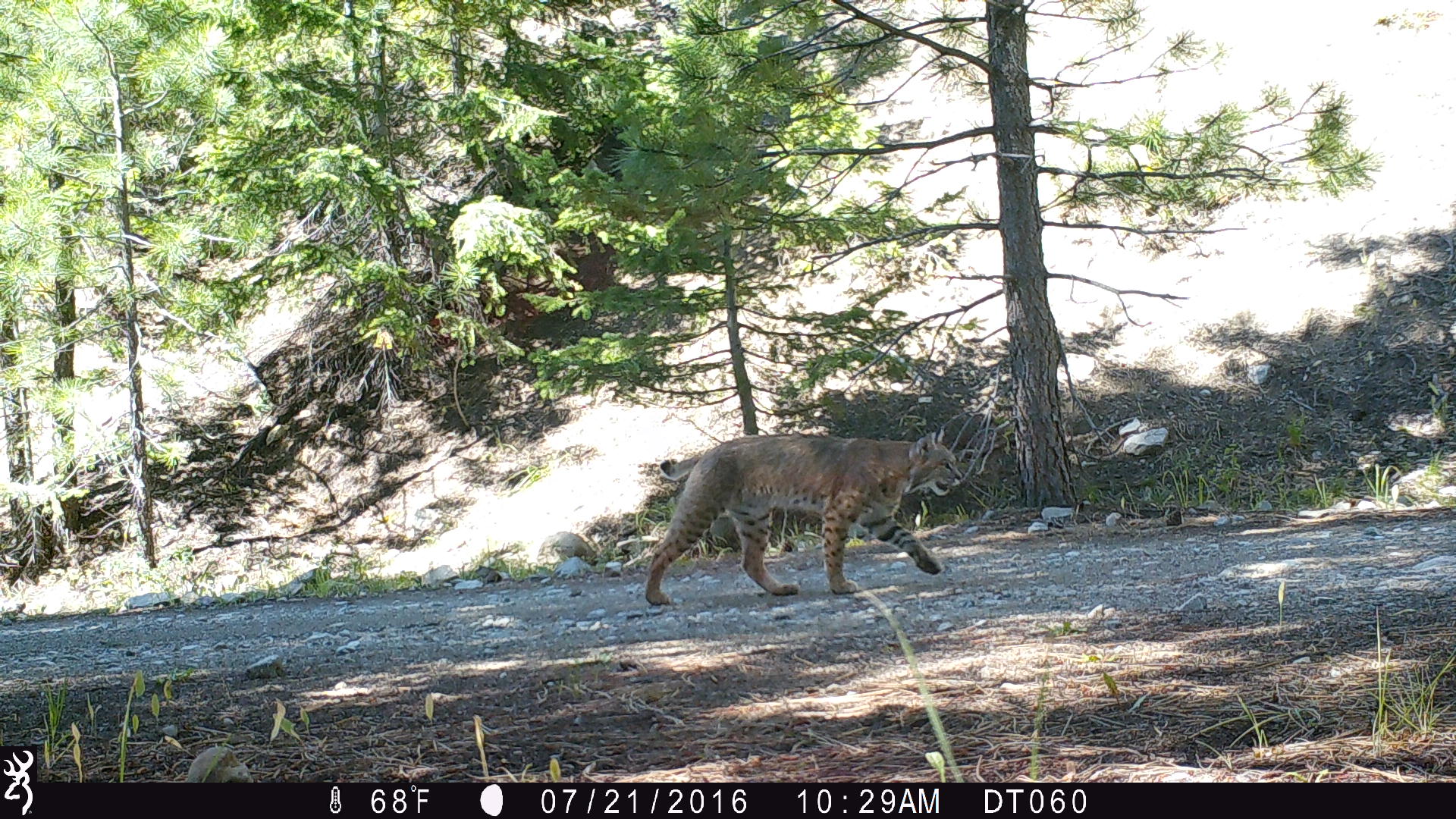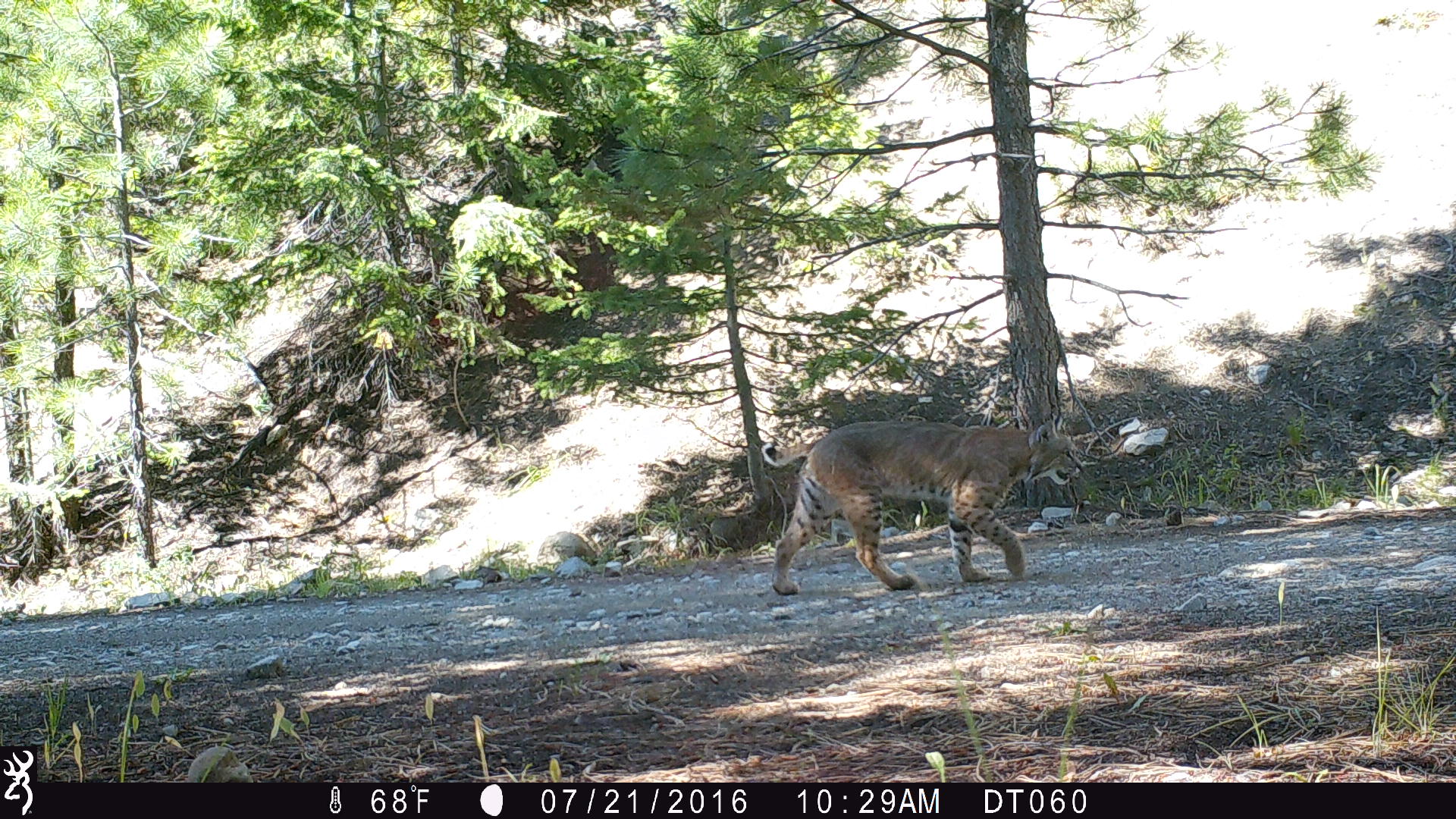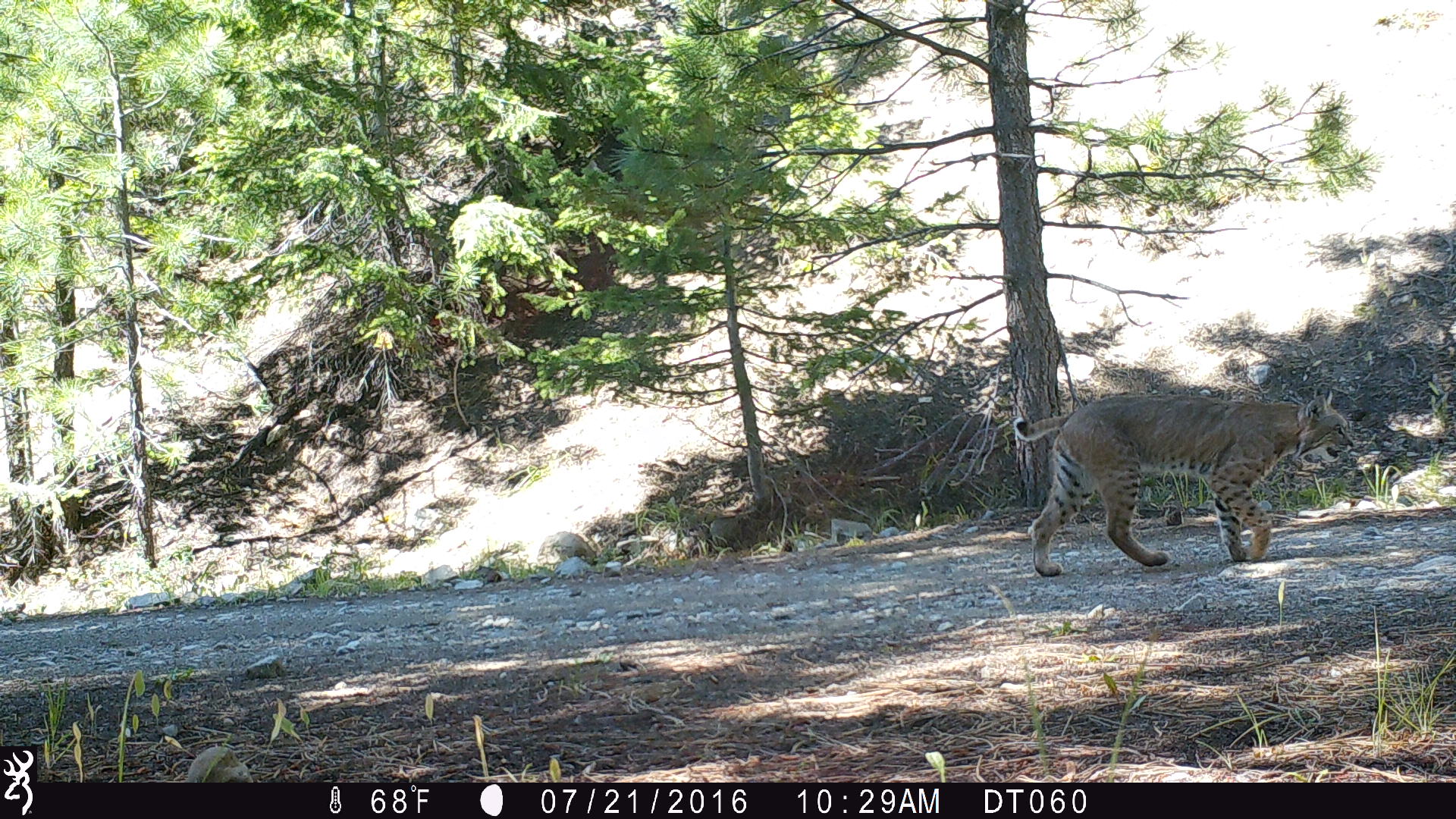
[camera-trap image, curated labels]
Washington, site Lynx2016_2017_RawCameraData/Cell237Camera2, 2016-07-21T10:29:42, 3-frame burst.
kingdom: Animalia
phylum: Chordata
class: Mammalia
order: Carnivora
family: Felidae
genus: Lynx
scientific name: Lynx rufus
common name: bobcat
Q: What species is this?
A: Lynx rufus (bobcat).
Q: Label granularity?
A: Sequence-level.